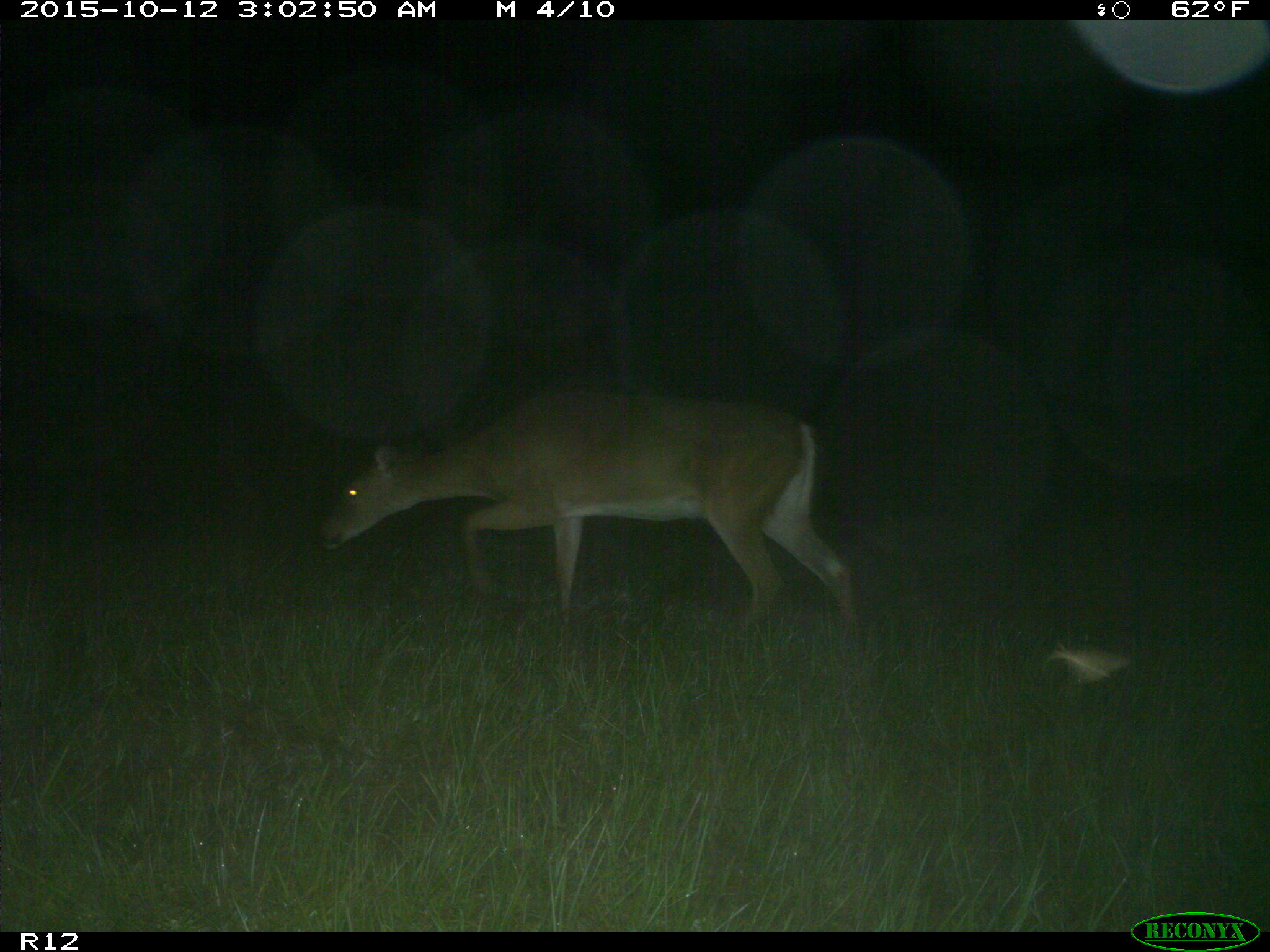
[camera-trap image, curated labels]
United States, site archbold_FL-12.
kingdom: Animalia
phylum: Chordata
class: Mammalia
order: Artiodactyla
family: Cervidae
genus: Odocoileus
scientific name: Odocoileus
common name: deer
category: unidentified deer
Unidentified deer (deer) (Odocoileus).